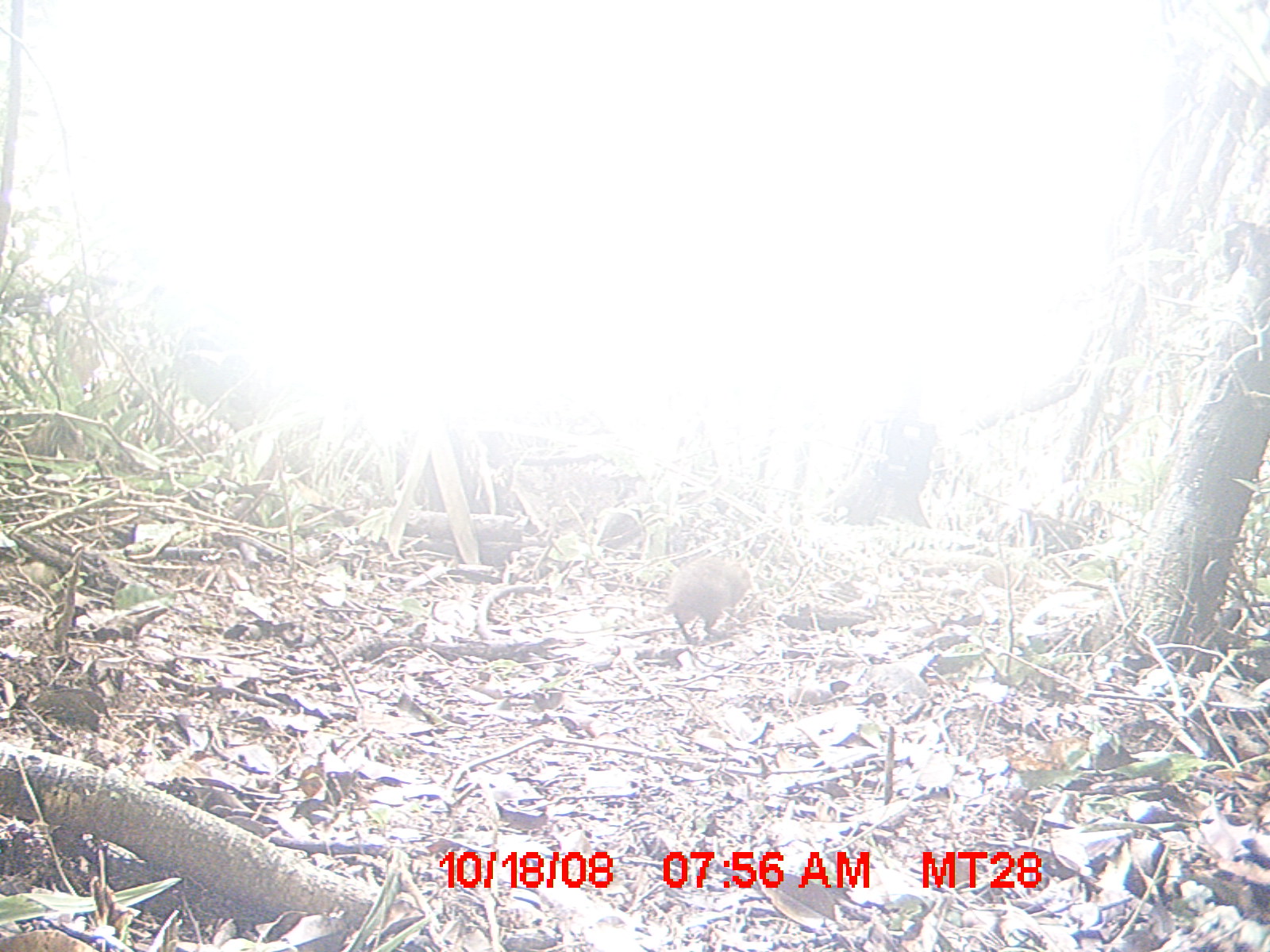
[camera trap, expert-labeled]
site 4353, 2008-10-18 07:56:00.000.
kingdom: Animalia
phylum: Chordata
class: Aves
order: Cuculiformes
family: Cuculidae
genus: Coua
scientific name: Coua serriana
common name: red-breasted coua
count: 3